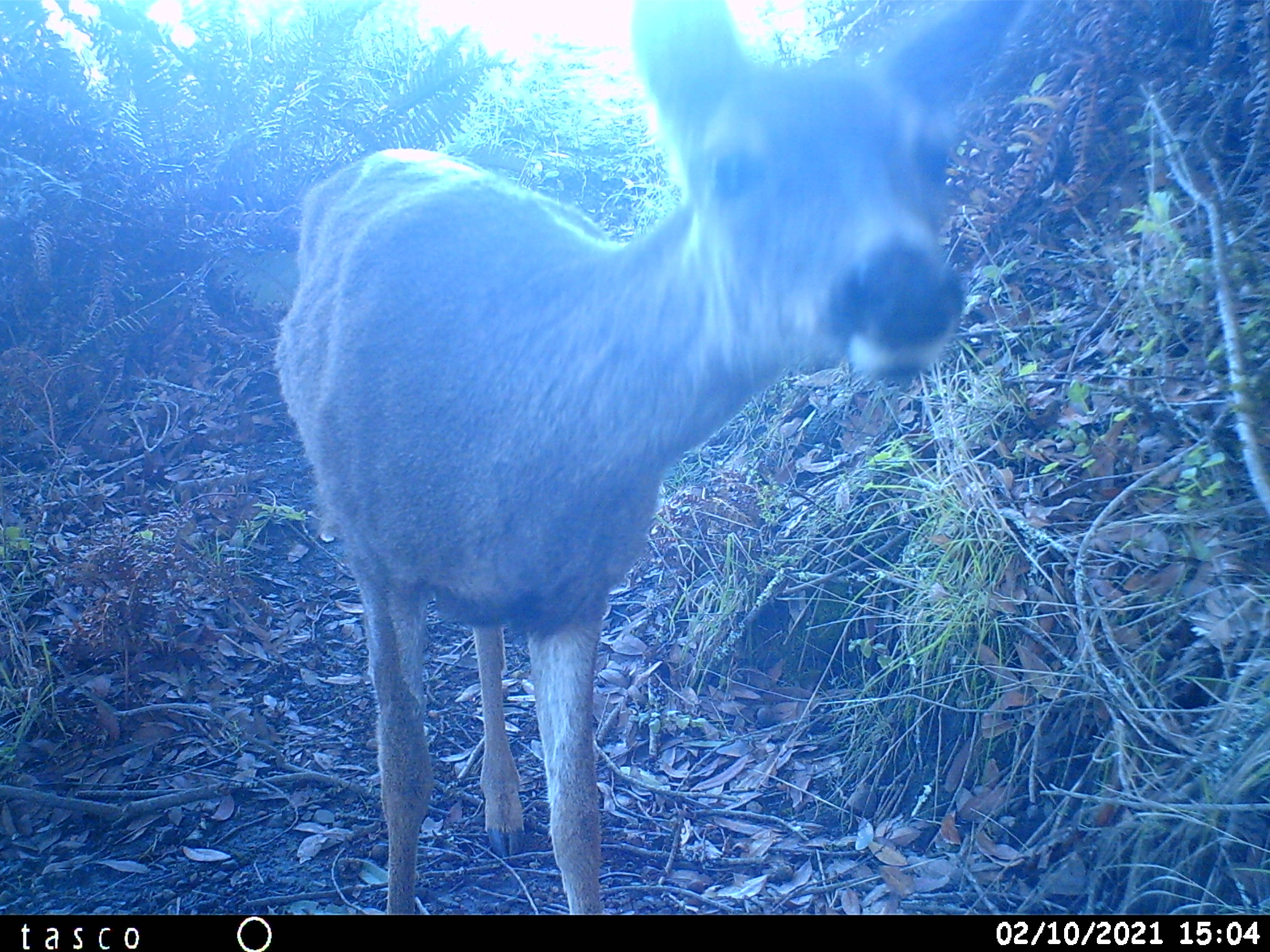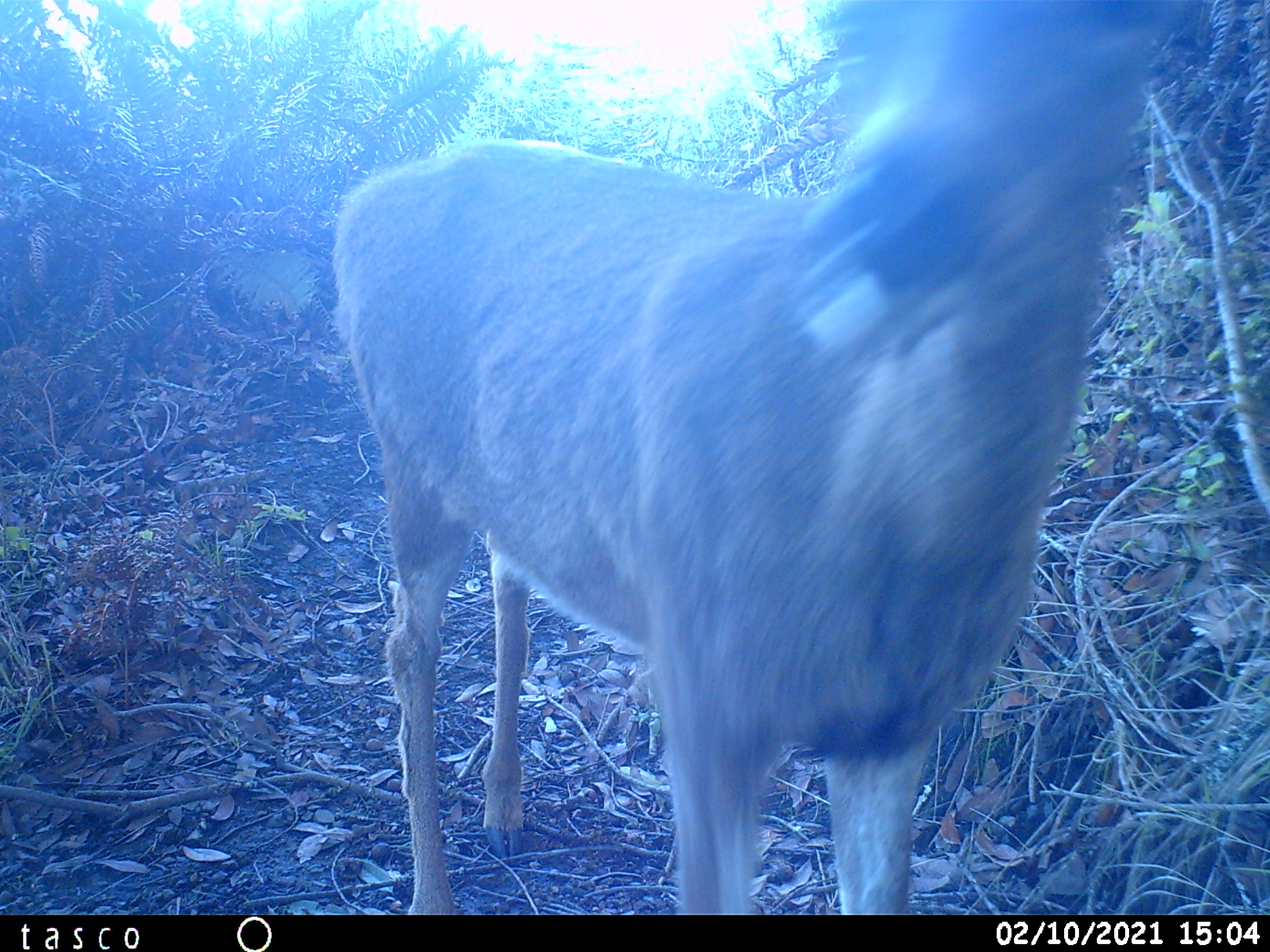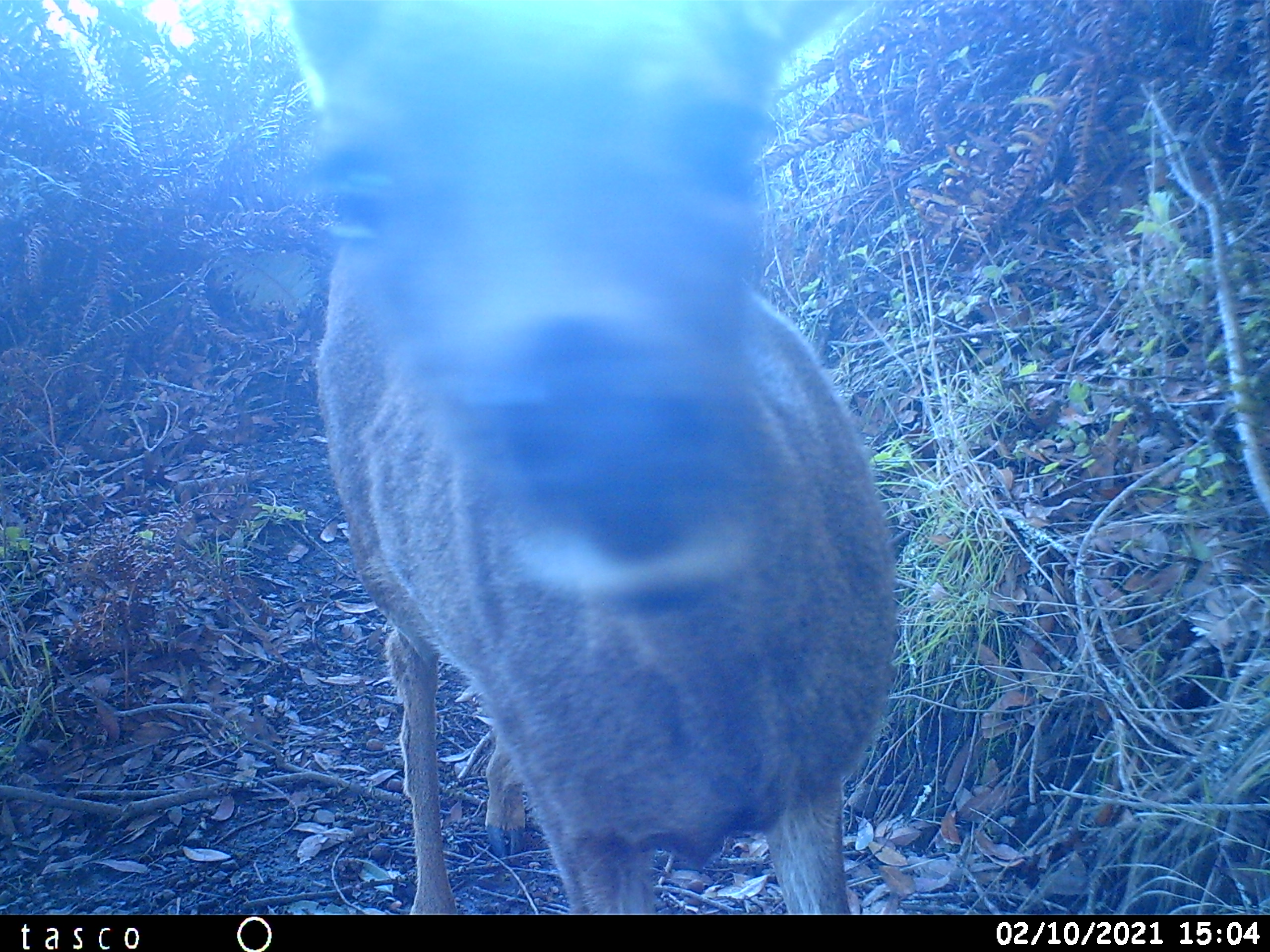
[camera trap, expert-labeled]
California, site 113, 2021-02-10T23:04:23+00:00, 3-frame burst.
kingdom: Animalia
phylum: Chordata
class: Mammalia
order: Artiodactyla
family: Cervidae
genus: Odocoileus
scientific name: Odocoileus hemionus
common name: mule deer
Mule deer (Odocoileus hemionus).